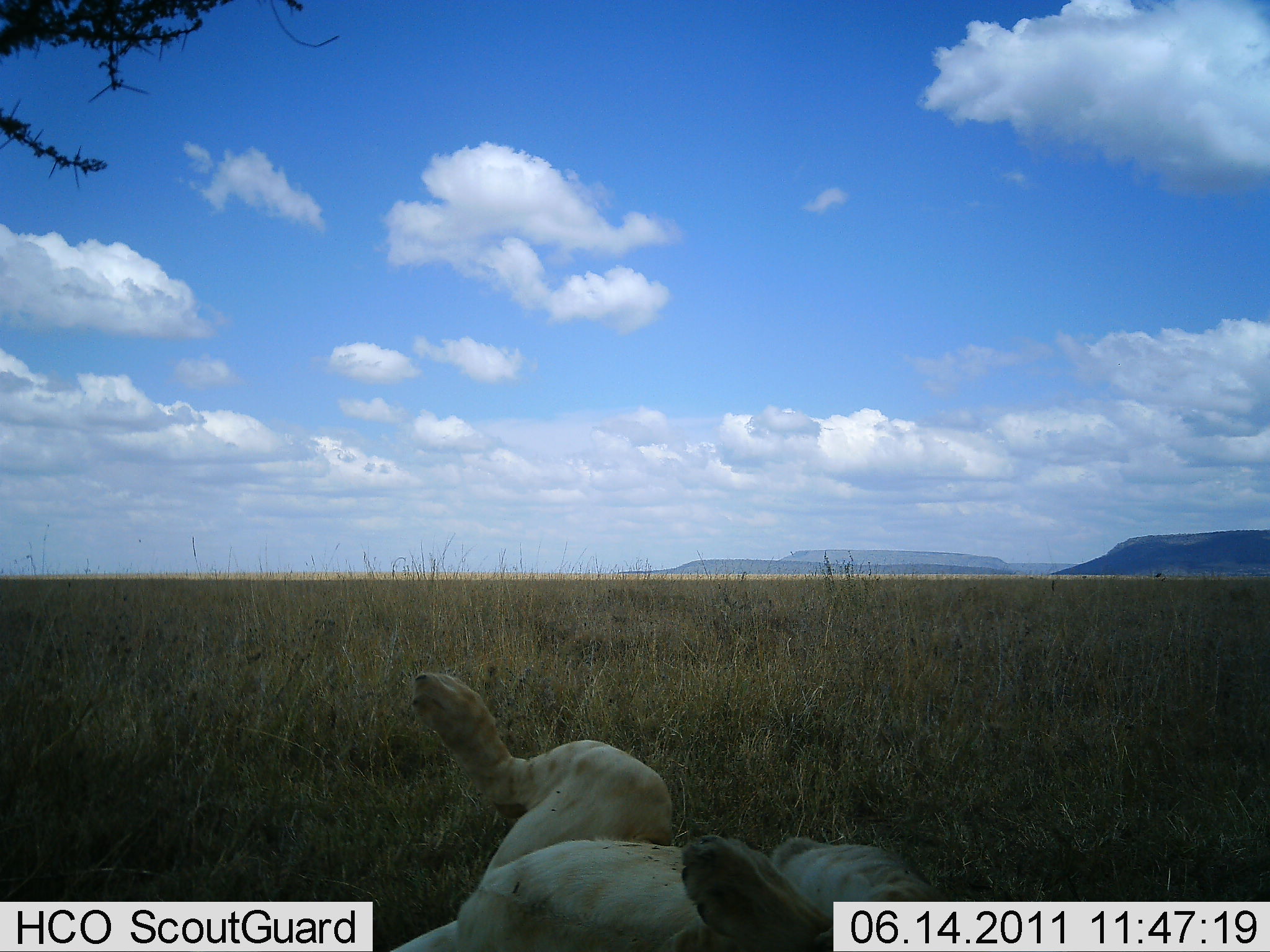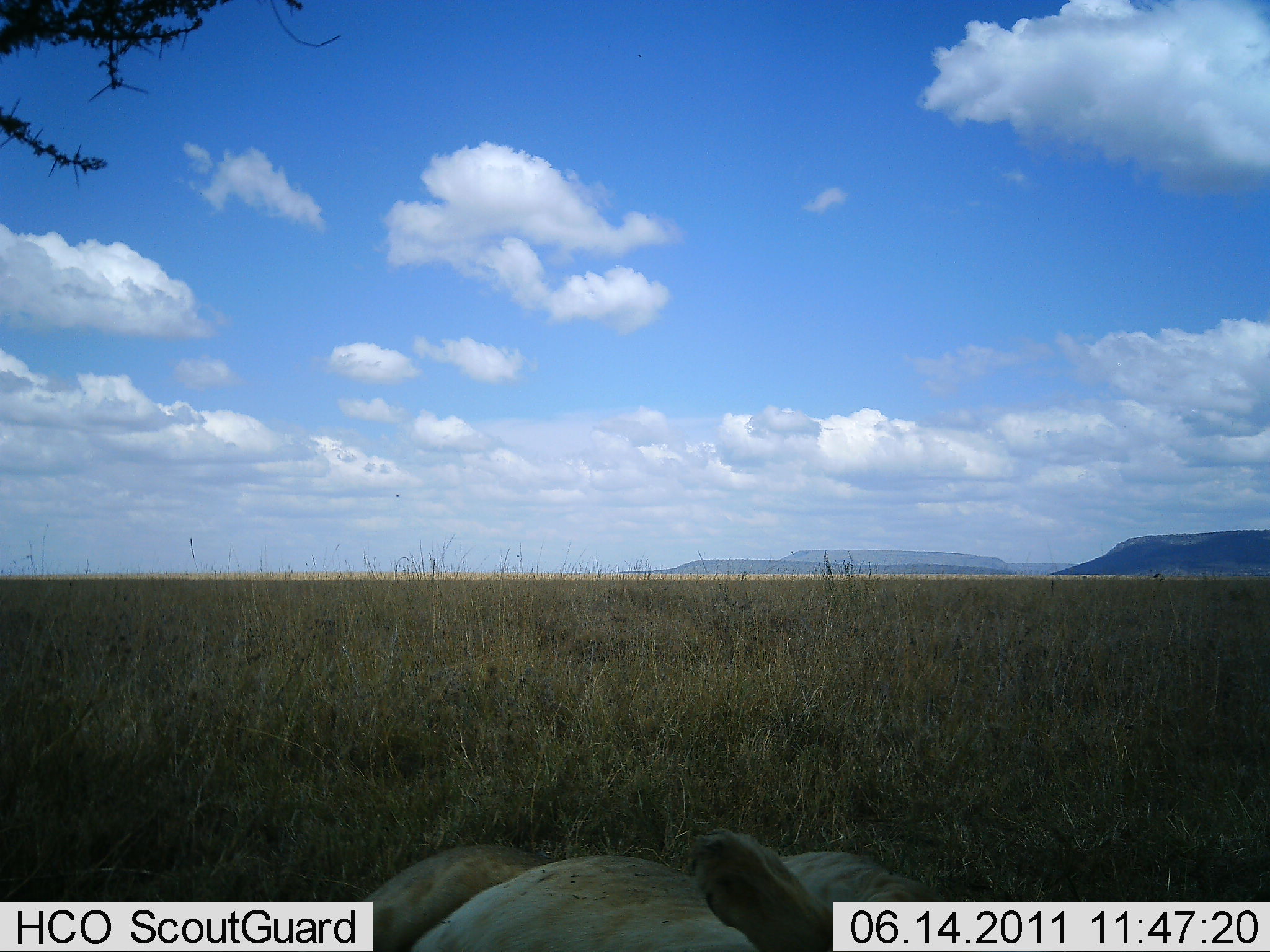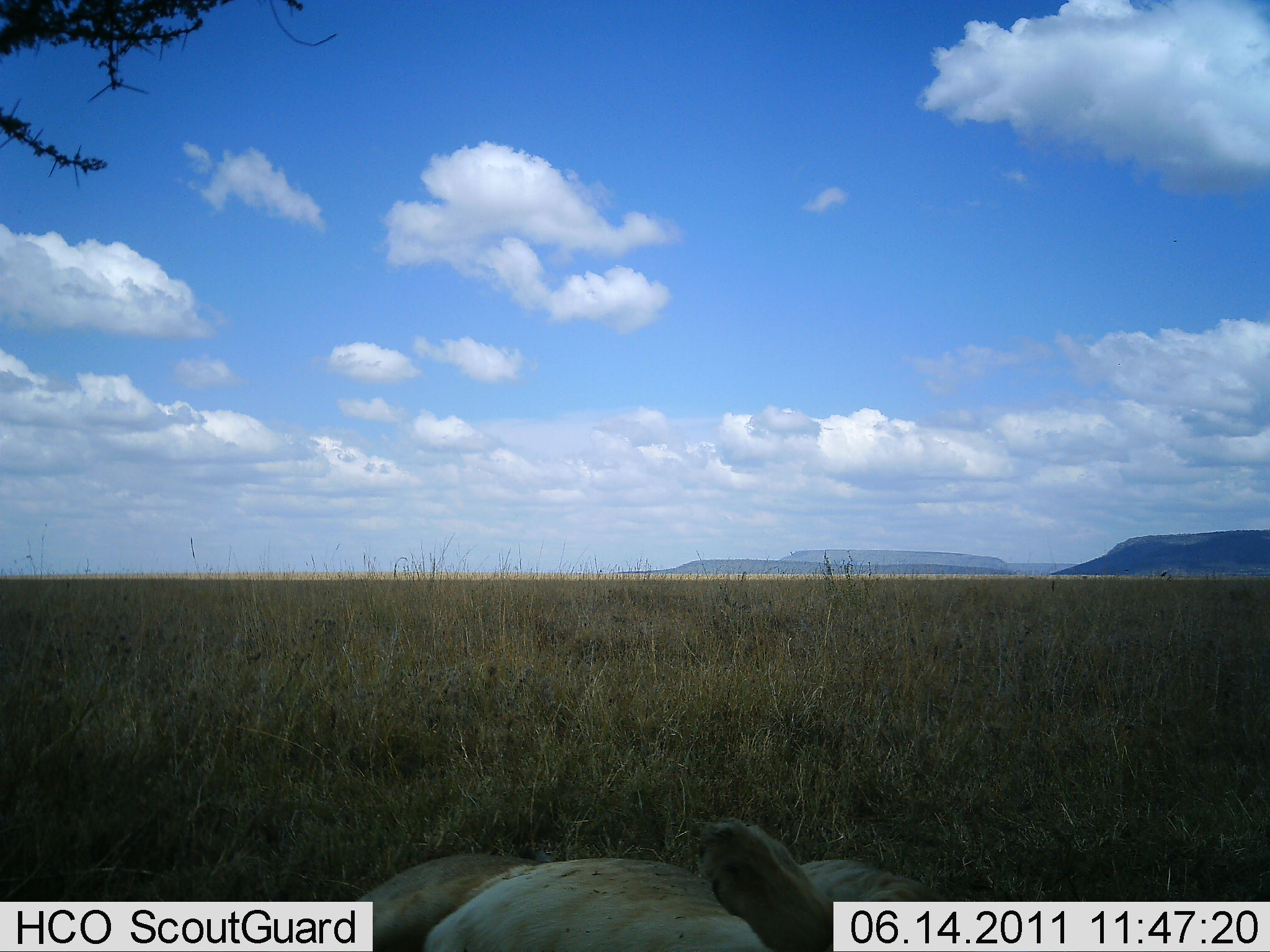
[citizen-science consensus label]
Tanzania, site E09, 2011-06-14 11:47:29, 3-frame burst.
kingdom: Animalia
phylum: Chordata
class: Mammalia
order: Carnivora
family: Felidae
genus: Panthera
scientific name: Panthera leo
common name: lion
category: lionfemale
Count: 1.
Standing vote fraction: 0%.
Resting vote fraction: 100%.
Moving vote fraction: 0%.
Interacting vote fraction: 0%.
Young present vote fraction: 0%.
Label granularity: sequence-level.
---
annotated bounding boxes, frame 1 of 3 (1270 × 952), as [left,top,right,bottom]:
animal: [369,671,931,951]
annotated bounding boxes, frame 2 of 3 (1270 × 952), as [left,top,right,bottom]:
animal: [359,829,989,951]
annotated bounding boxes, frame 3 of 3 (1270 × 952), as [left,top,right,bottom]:
animal: [342,816,976,951]